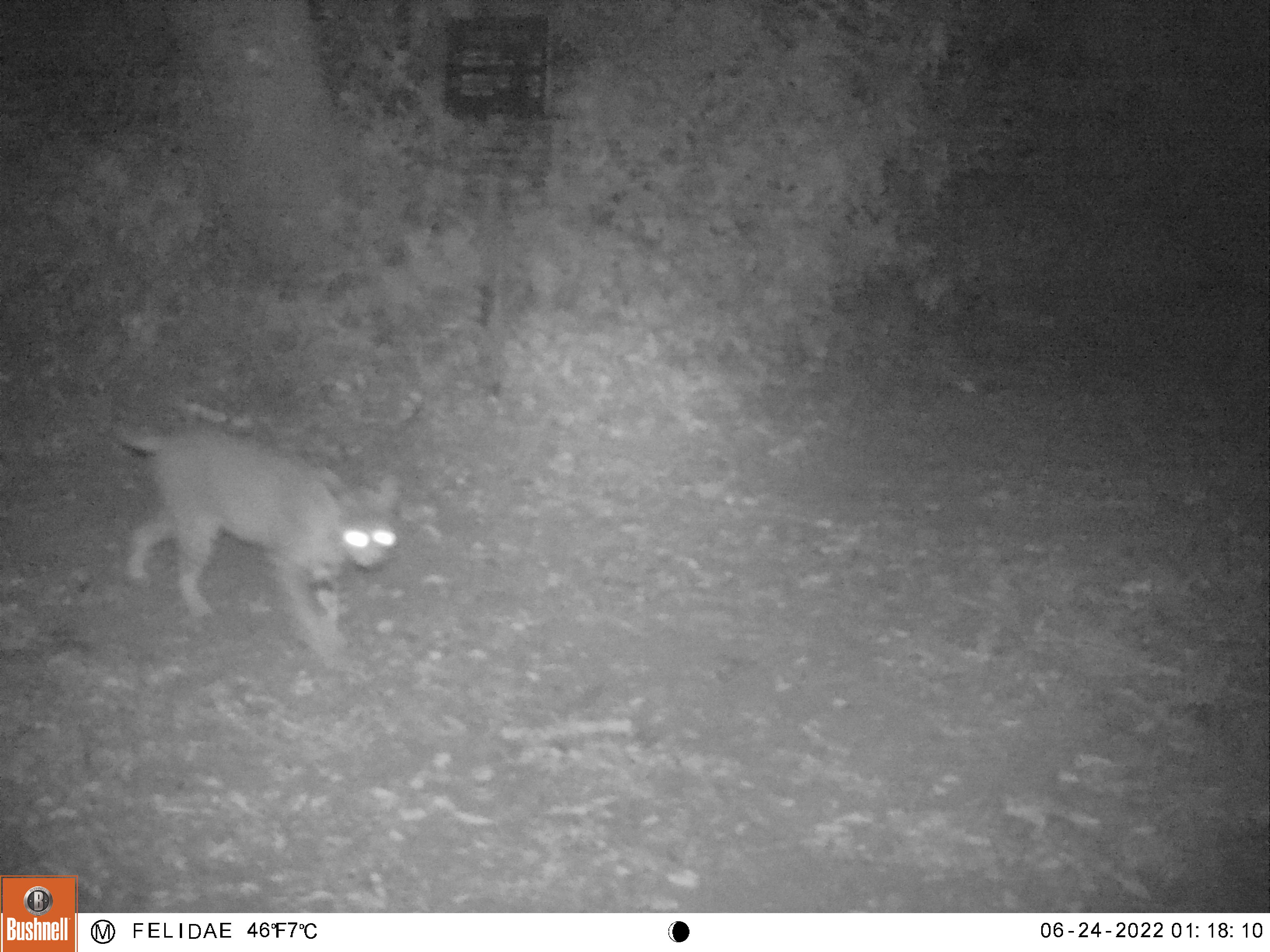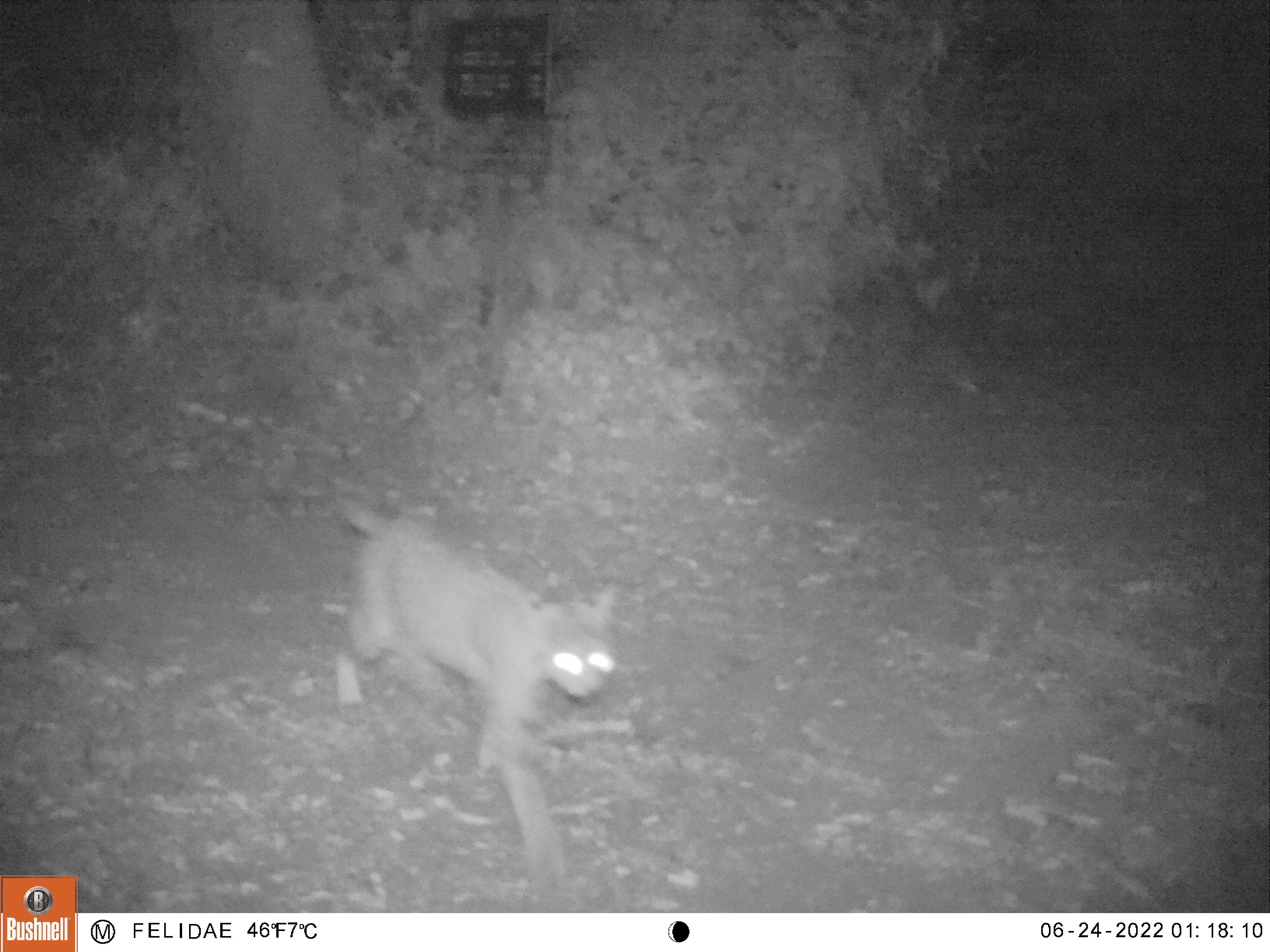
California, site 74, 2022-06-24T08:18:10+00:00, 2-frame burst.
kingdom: Animalia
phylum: Chordata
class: Mammalia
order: Carnivora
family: Felidae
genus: Lynx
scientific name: Lynx rufus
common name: bobcat